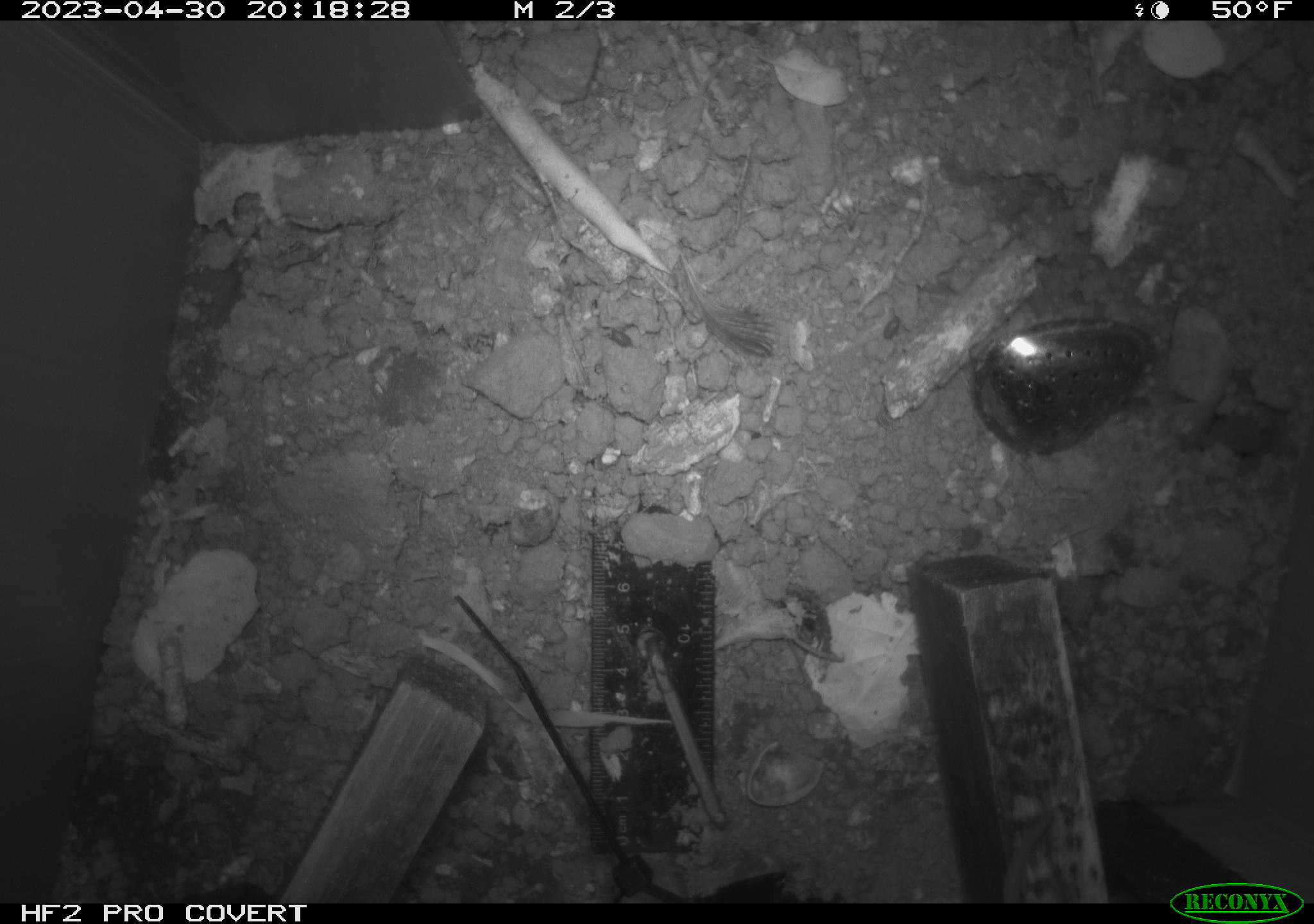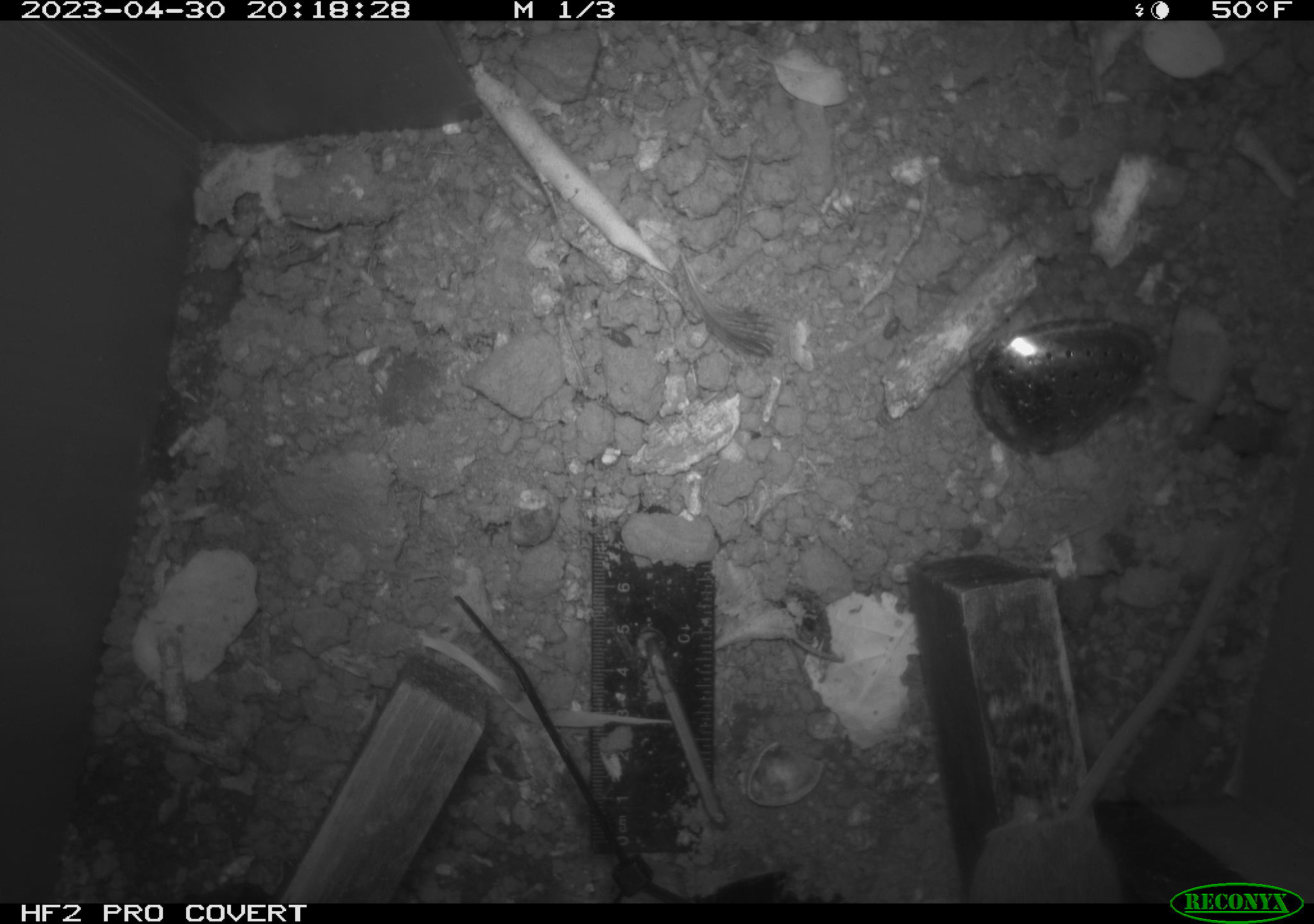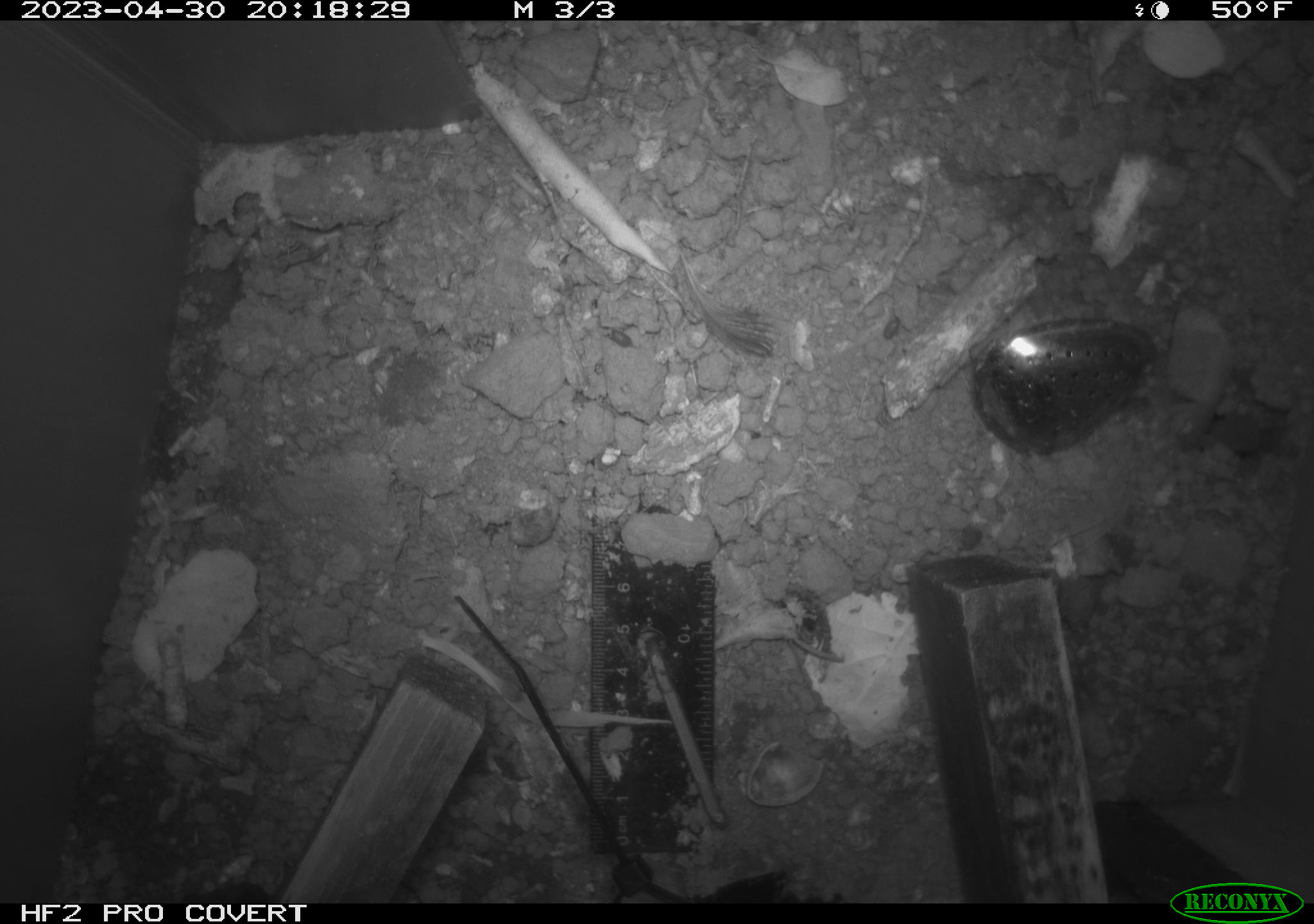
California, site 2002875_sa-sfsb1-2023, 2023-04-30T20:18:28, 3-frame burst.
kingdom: Animalia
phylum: Chordata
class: Mammalia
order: Rodentia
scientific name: Rodentia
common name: mouse species